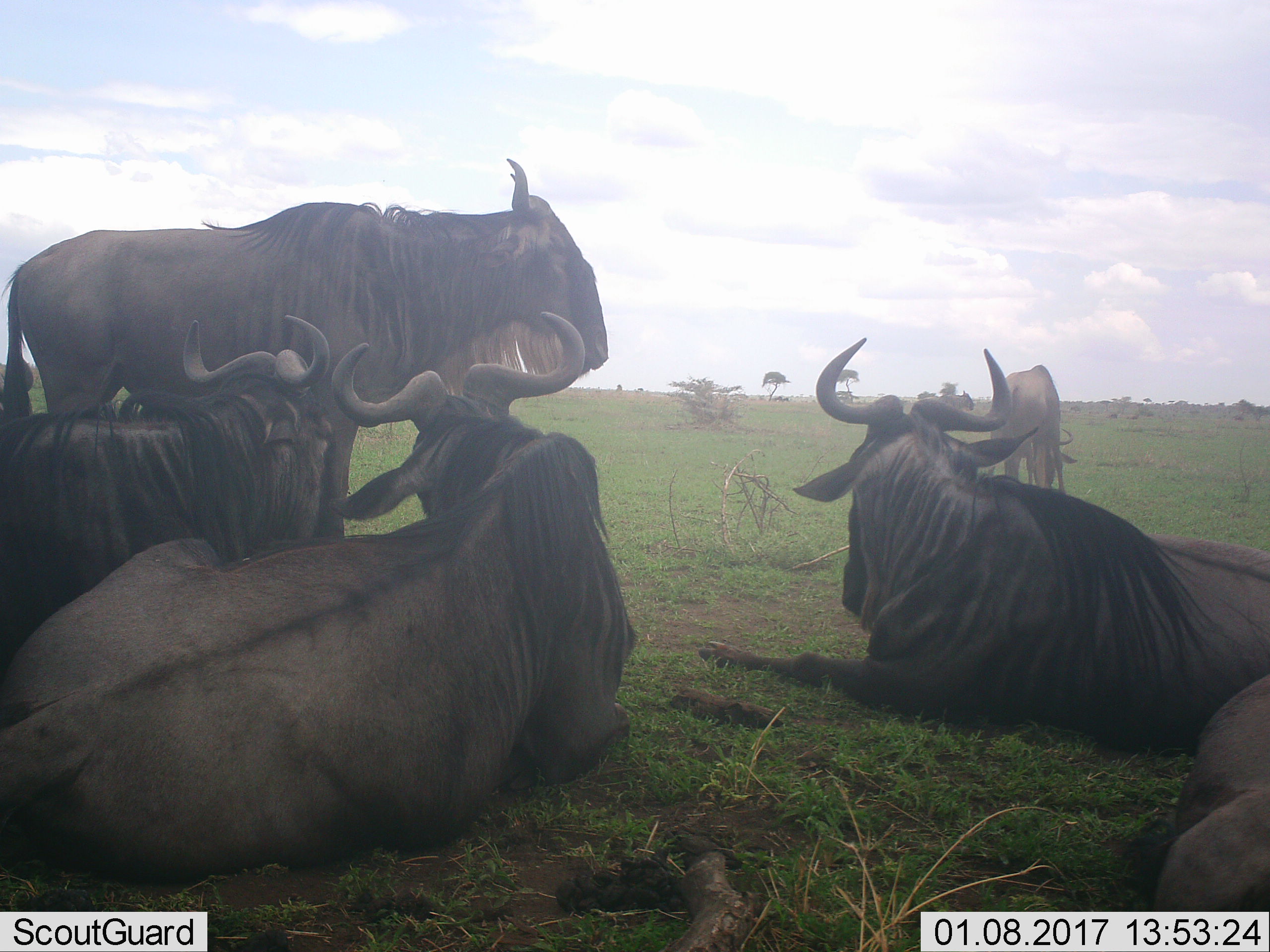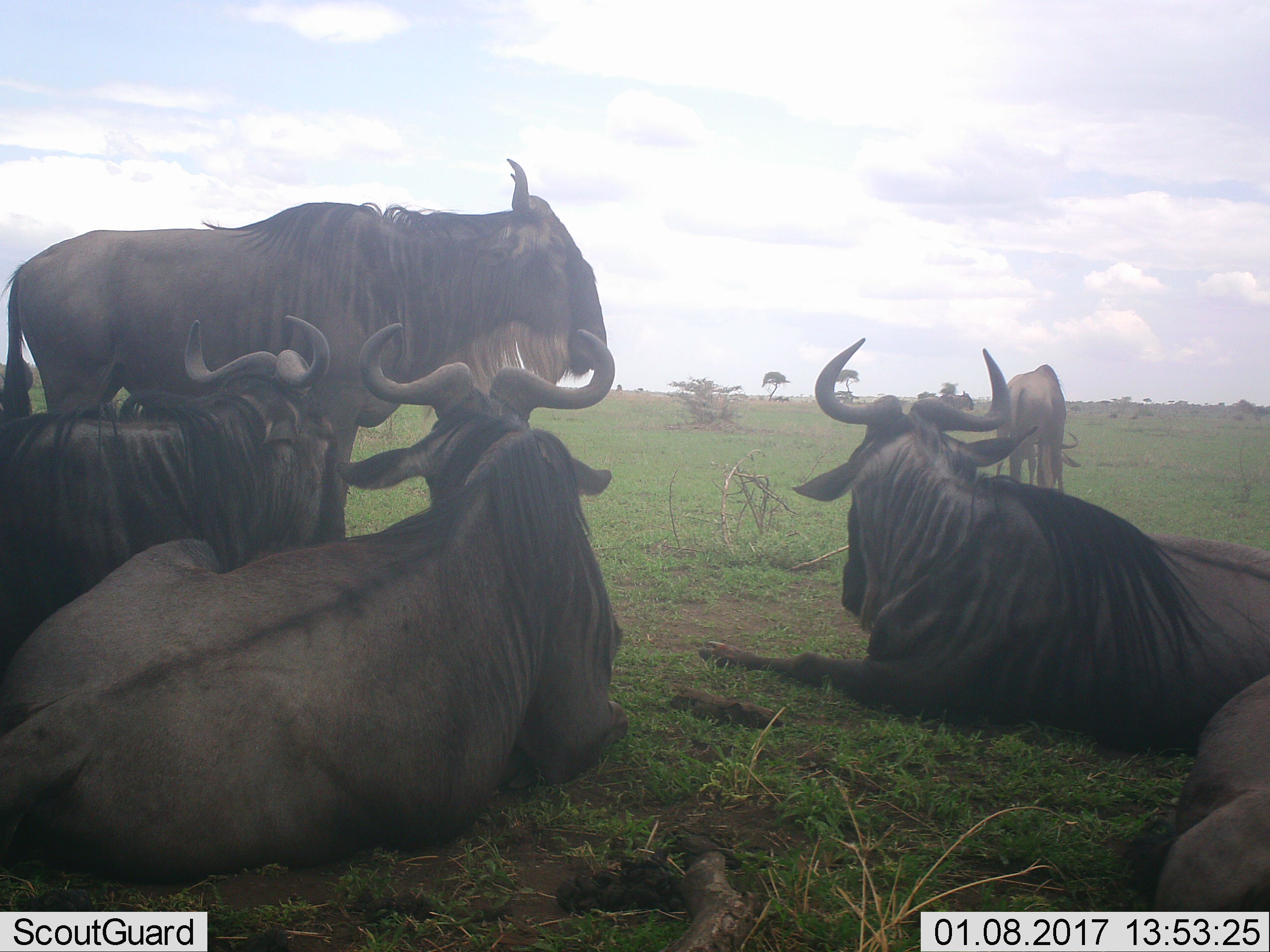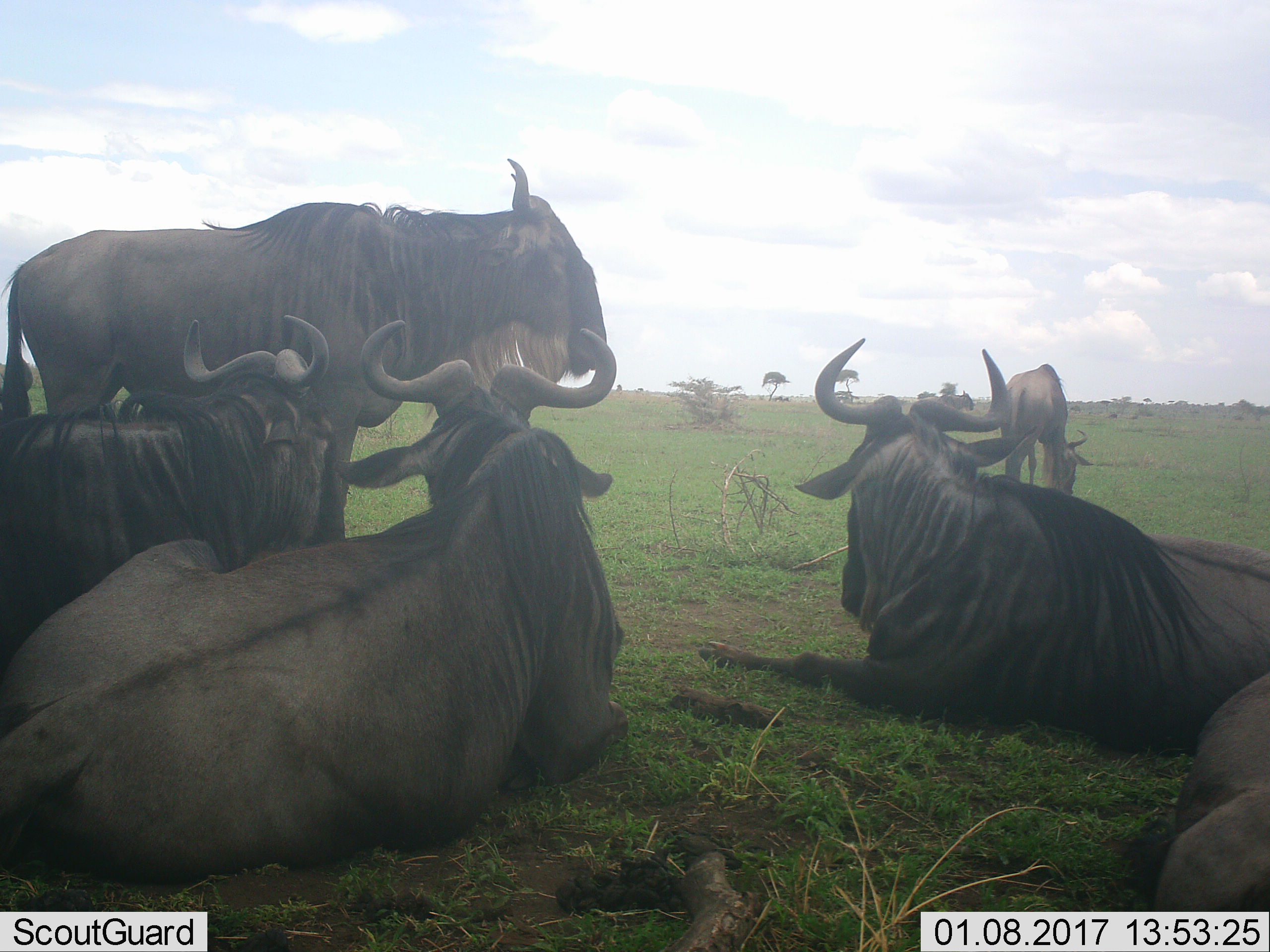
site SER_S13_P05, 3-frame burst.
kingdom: Animalia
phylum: Chordata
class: Mammalia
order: Artiodactyla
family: Bovidae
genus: Connochaetes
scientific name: Connochaetes taurinus taurinus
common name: blue wildebeest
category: wildebeestblue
Wildebeestblue (blue wildebeest) (Connochaetes taurinus taurinus), count 6. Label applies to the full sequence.